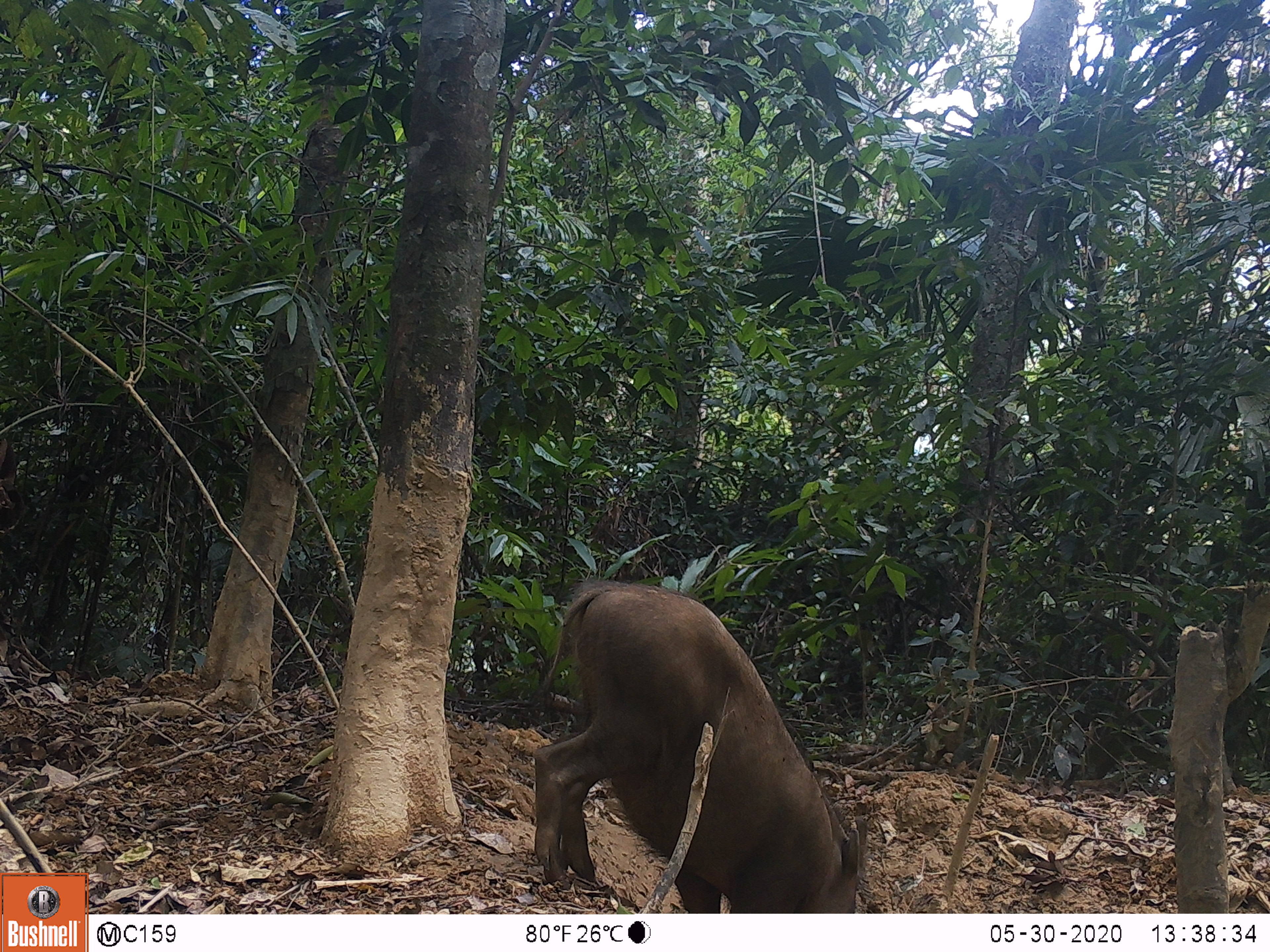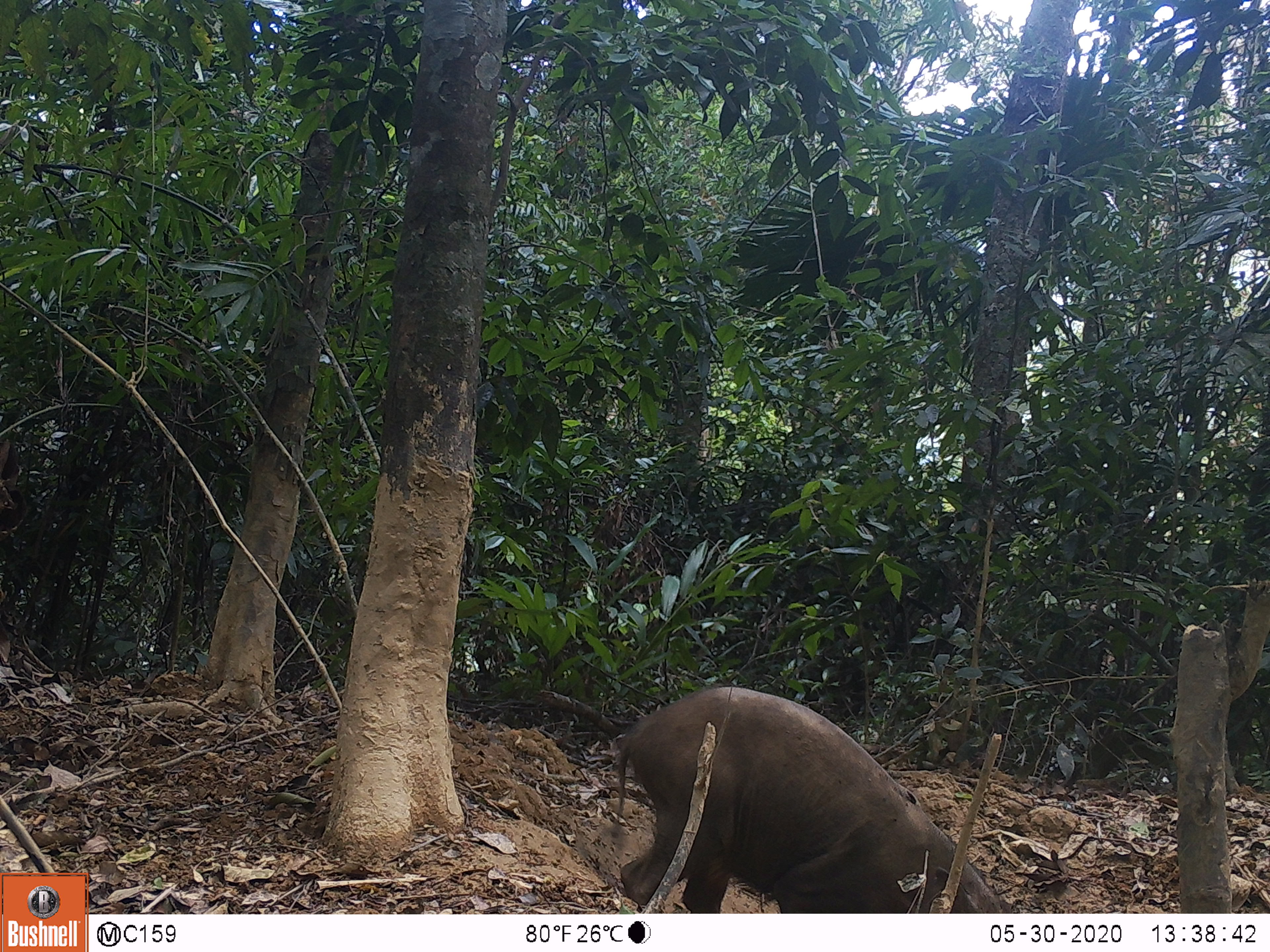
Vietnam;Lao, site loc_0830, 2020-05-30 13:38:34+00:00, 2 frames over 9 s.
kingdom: Animalia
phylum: Chordata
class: Mammalia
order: Artiodactyla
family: Suidae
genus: Sus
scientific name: Sus scrofa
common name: eurasian wild pig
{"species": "eurasian wild pig (Sus scrofa)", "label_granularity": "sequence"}